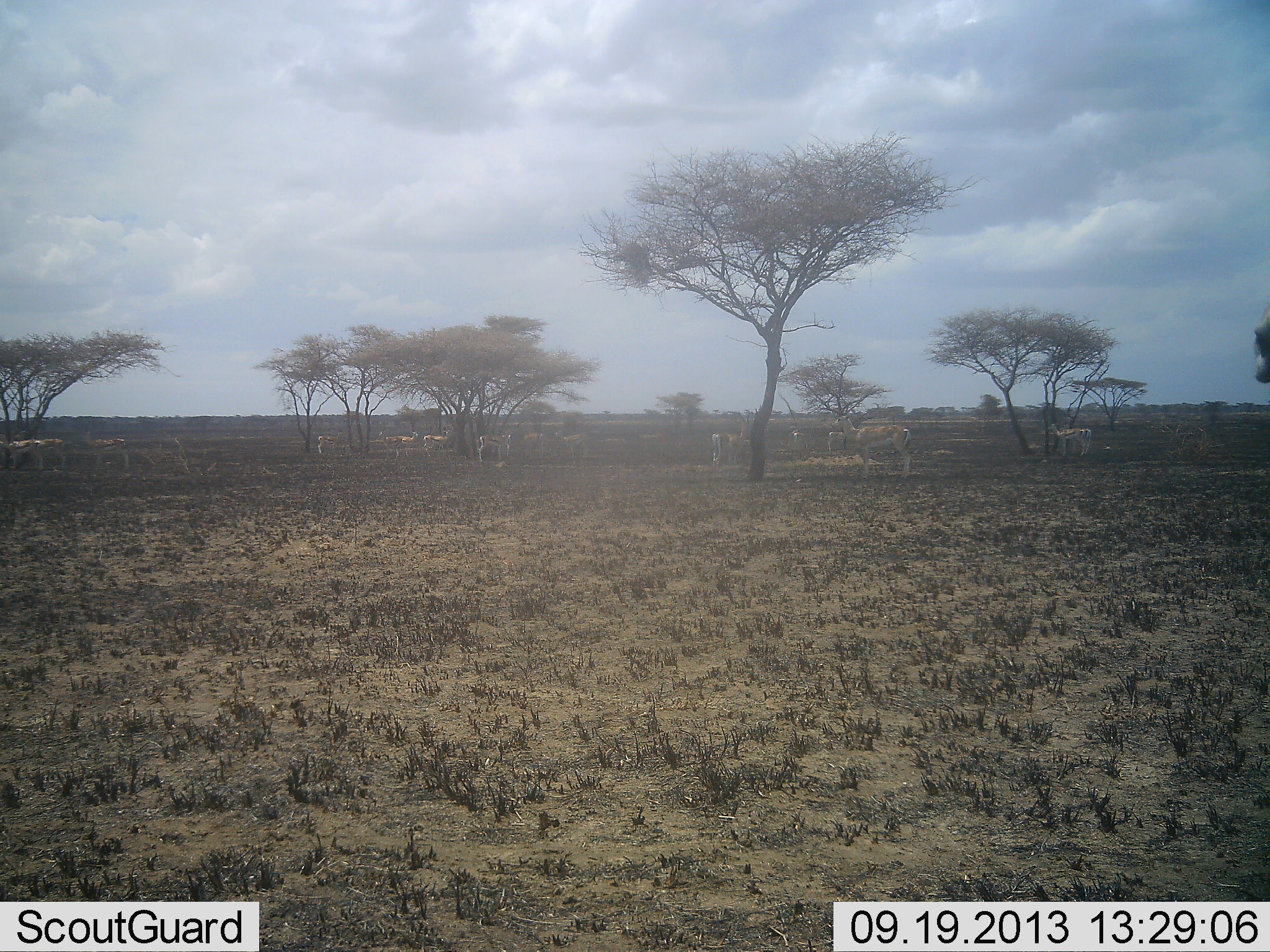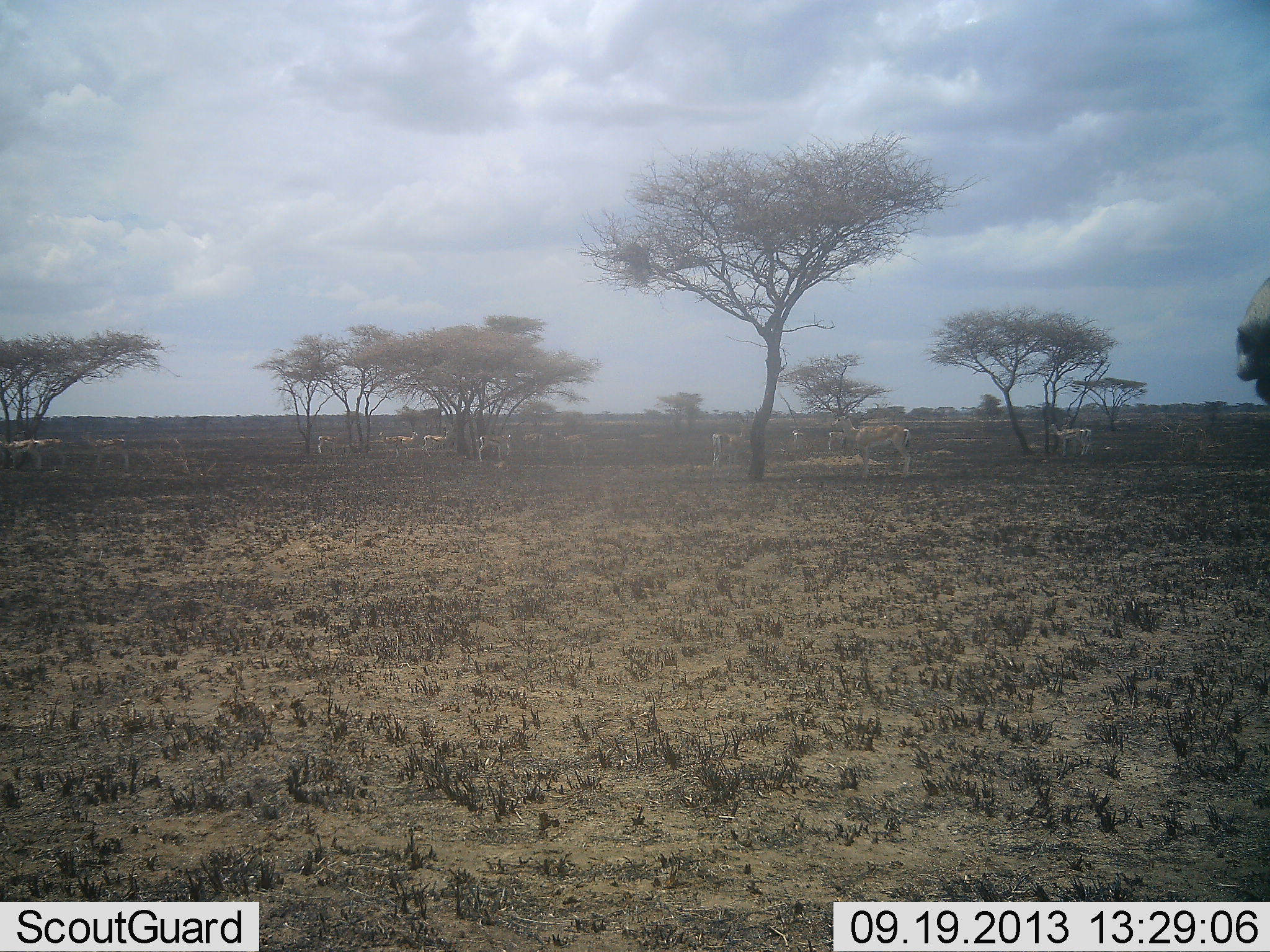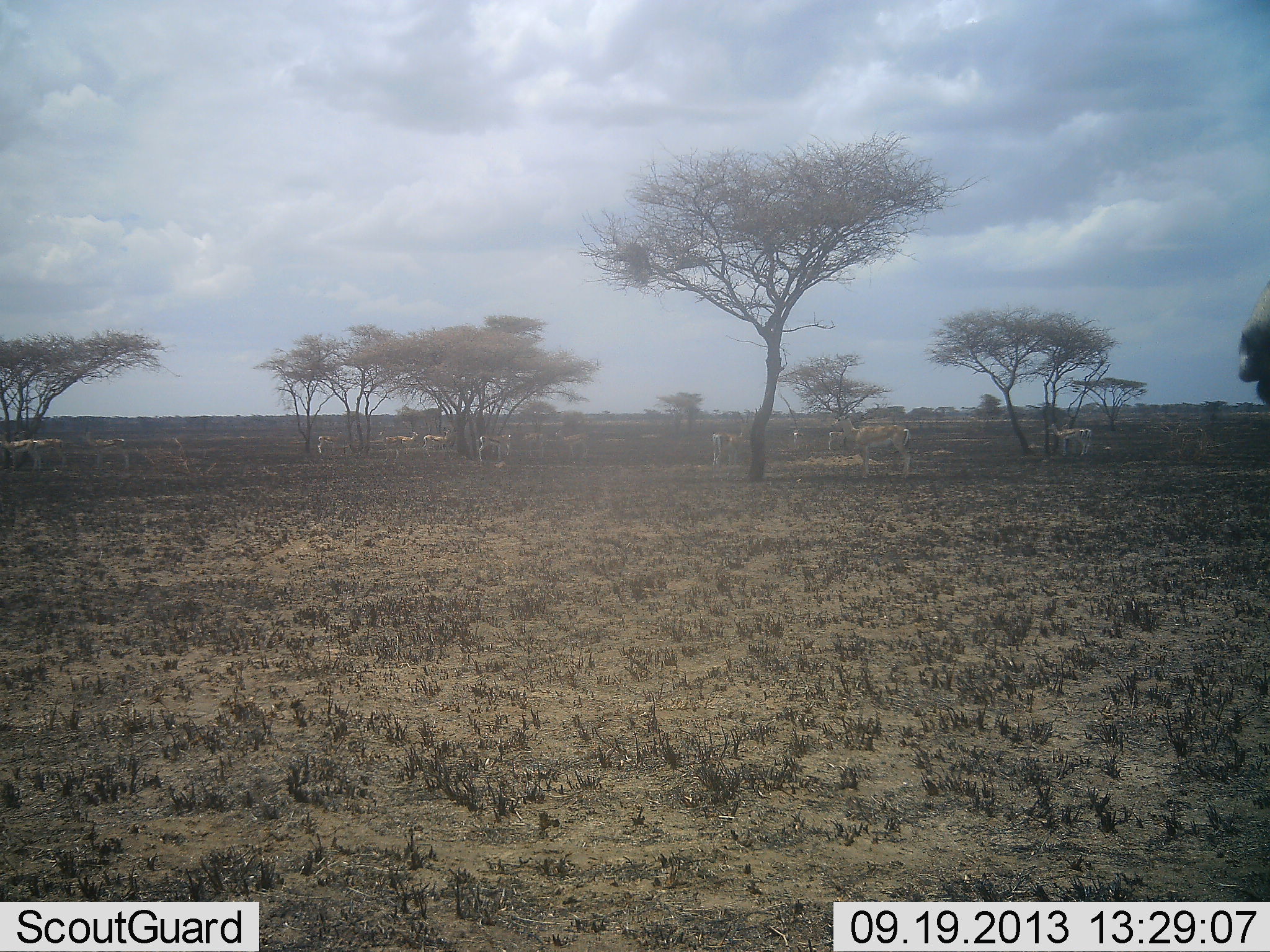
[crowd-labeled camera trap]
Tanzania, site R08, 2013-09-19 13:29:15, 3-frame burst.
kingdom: Animalia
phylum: Chordata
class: Mammalia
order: Artiodactyla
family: Bovidae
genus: Nanger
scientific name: Nanger granti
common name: grant's gazelle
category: gazellegrants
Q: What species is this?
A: Gazellegrants (grant's gazelle) (Nanger granti).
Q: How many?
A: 11-50.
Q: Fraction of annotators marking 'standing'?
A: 92%.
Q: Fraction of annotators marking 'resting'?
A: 0%.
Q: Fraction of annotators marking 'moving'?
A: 0%.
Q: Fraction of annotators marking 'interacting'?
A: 8%.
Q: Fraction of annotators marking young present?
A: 0%.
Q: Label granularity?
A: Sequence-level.